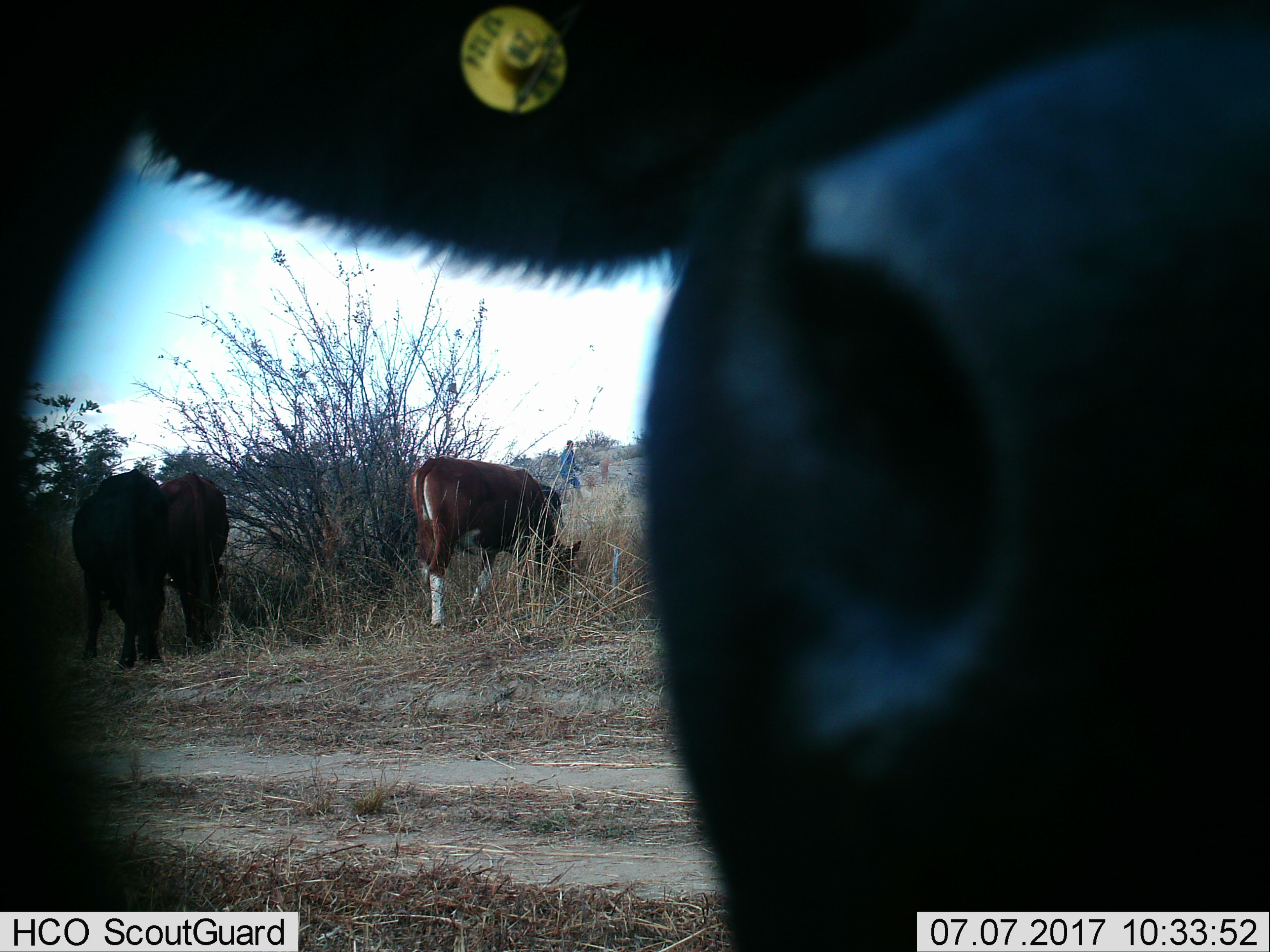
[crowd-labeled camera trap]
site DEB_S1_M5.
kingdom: Animalia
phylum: Chordata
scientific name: Vertebrata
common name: domestic animal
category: domesticanimal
Domesticanimal (domestic animal) (Vertebrata), count 4. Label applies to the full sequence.